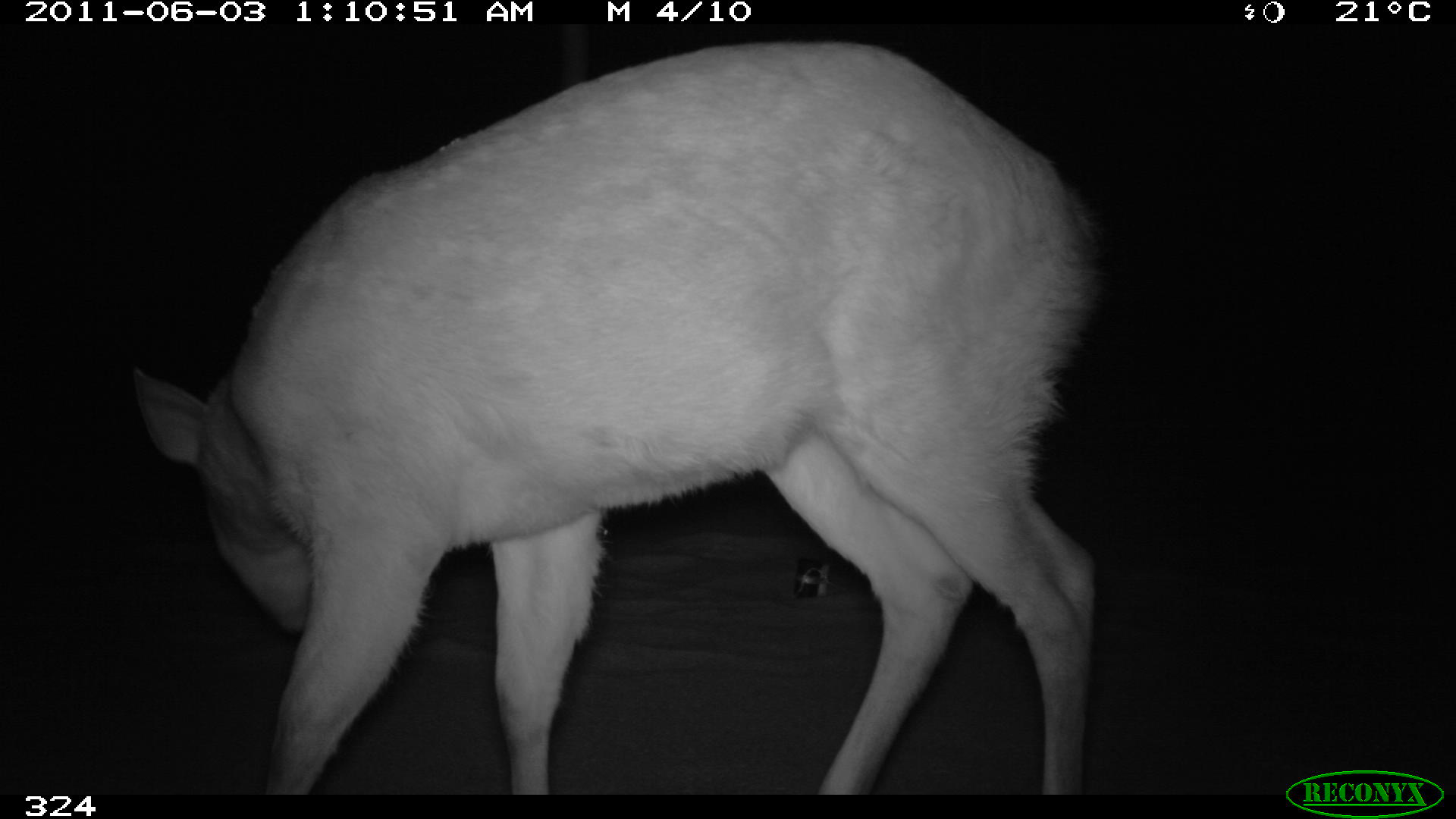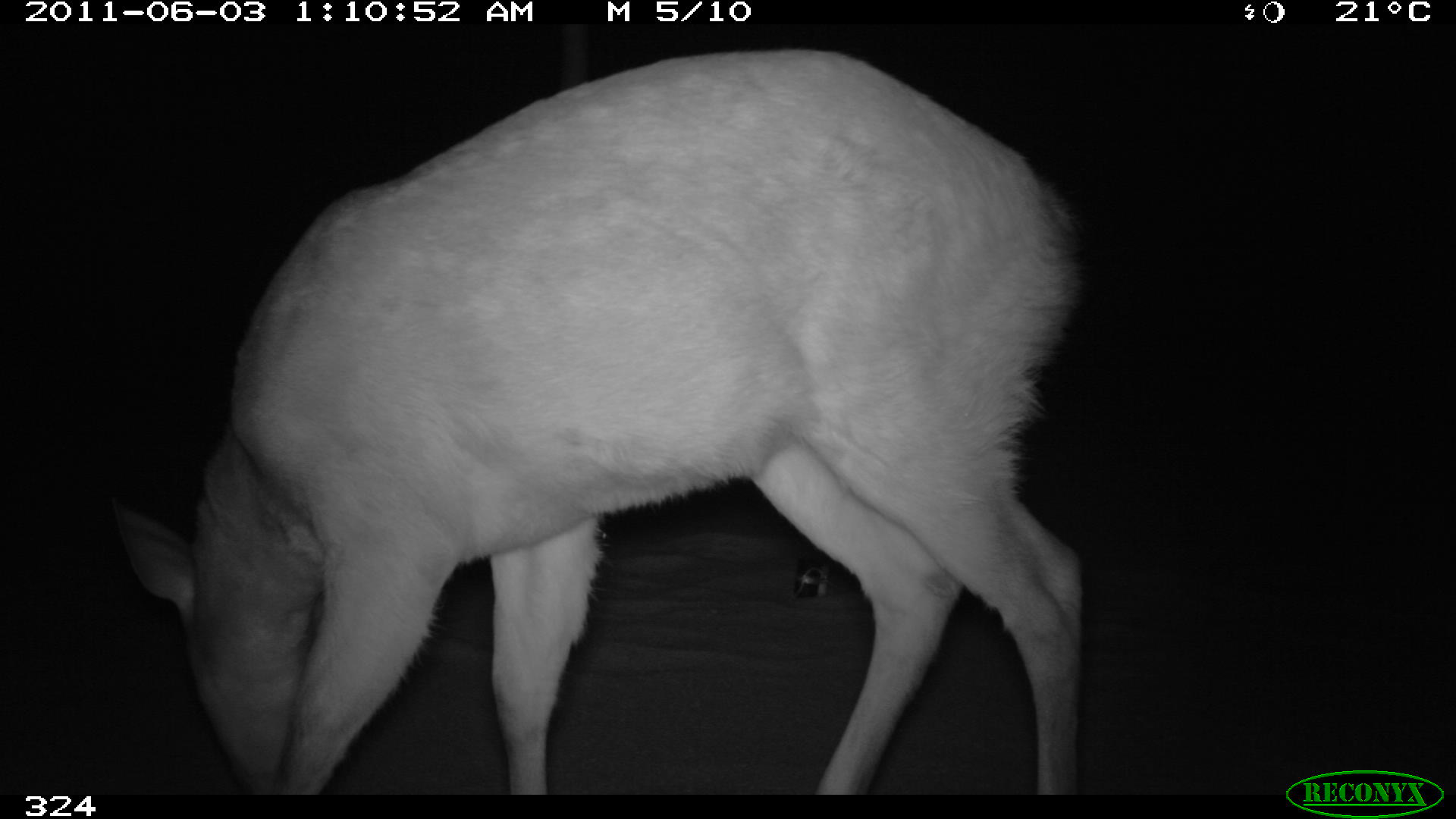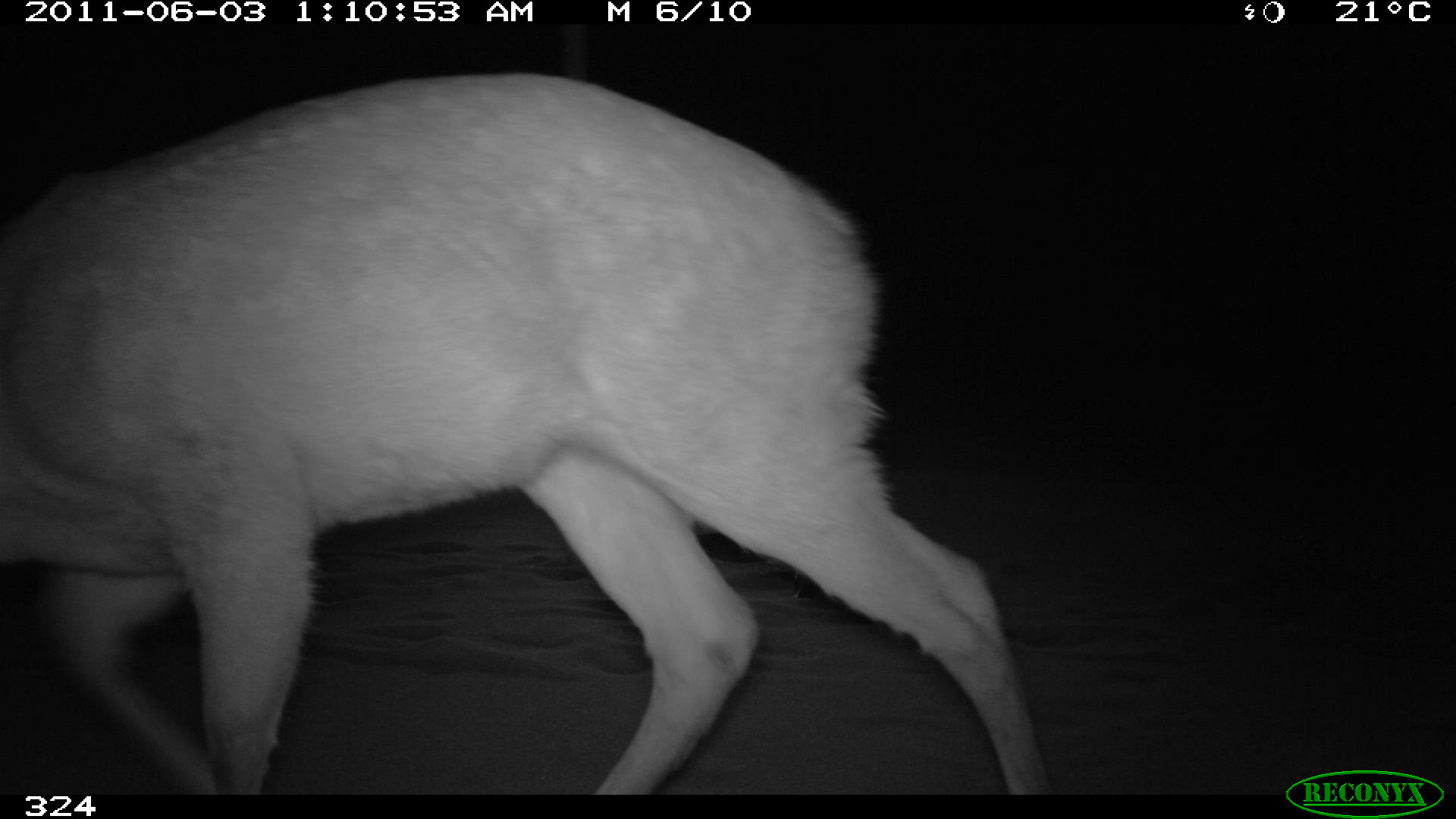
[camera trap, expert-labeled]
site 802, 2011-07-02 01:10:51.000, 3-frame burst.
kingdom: Animalia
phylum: Chordata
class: Mammalia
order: Artiodactyla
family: Cervidae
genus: Mazama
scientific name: Mazama americana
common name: red brocket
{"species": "Mazama americana (red brocket)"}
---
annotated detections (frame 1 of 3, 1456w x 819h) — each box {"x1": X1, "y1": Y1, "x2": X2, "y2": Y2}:
mazama americana: {"x1": 121, "y1": 40, "x2": 1100, "y2": 794}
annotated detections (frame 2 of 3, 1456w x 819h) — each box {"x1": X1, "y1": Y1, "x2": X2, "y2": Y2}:
mazama americana: {"x1": 111, "y1": 45, "x2": 1085, "y2": 794}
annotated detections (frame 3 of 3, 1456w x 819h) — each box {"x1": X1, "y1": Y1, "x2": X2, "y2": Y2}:
mazama americana: {"x1": 0, "y1": 70, "x2": 1051, "y2": 794}; {"x1": 769, "y1": 68, "x2": 772, "y2": 75}